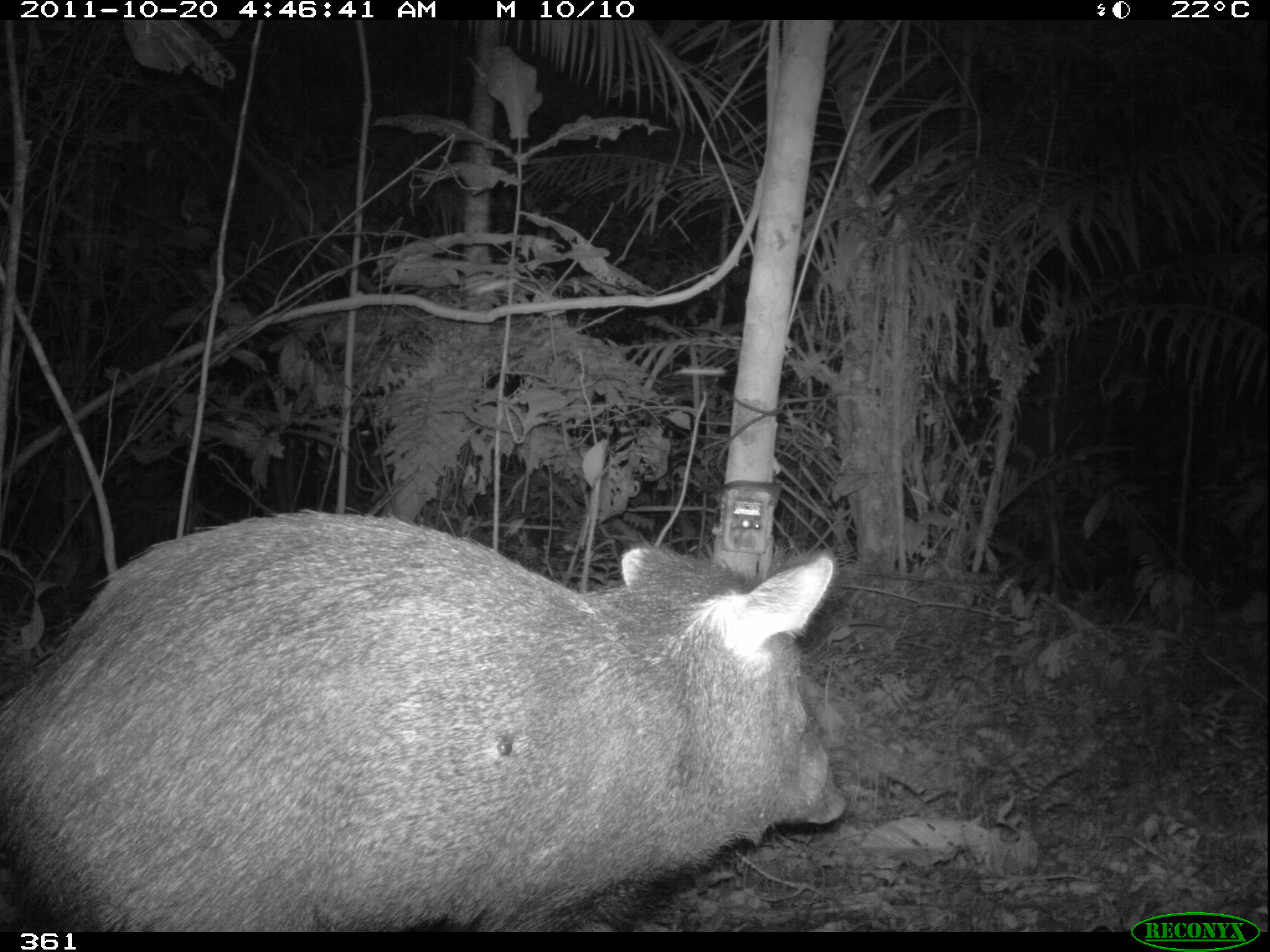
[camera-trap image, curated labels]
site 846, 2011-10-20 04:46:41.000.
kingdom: Animalia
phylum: Chordata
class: Mammalia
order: Artiodactyla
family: Tayassuidae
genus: Pecari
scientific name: Pecari tajacu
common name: collared peccary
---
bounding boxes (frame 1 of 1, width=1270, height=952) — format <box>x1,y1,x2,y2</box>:
pecari tajacu: <box>4,504,846,928</box>